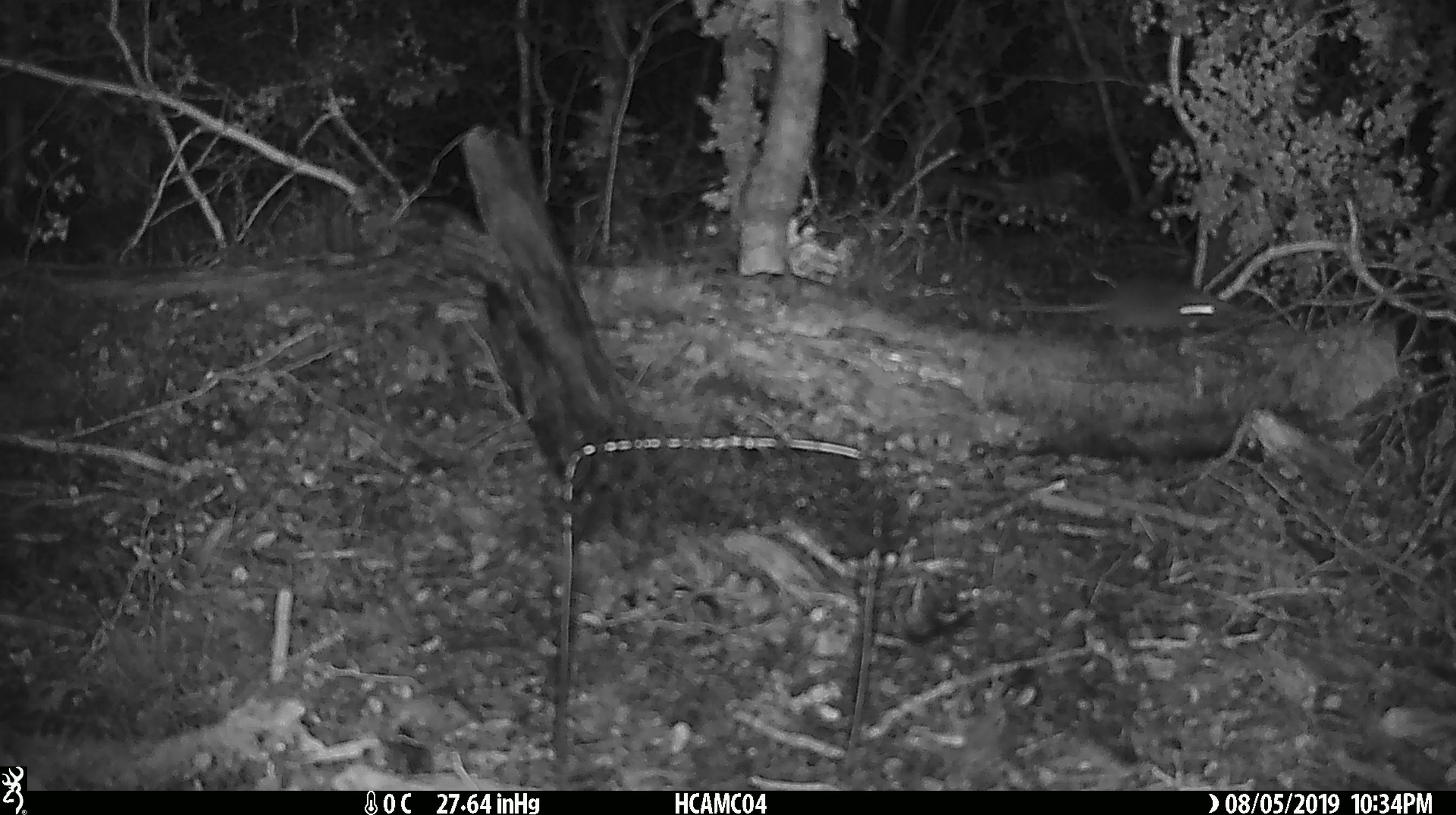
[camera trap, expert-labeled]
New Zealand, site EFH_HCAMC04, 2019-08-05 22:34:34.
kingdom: Animalia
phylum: Chordata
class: Mammalia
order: Rodentia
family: Muridae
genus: Mus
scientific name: Mus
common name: mouse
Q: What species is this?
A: Mouse (Mus).